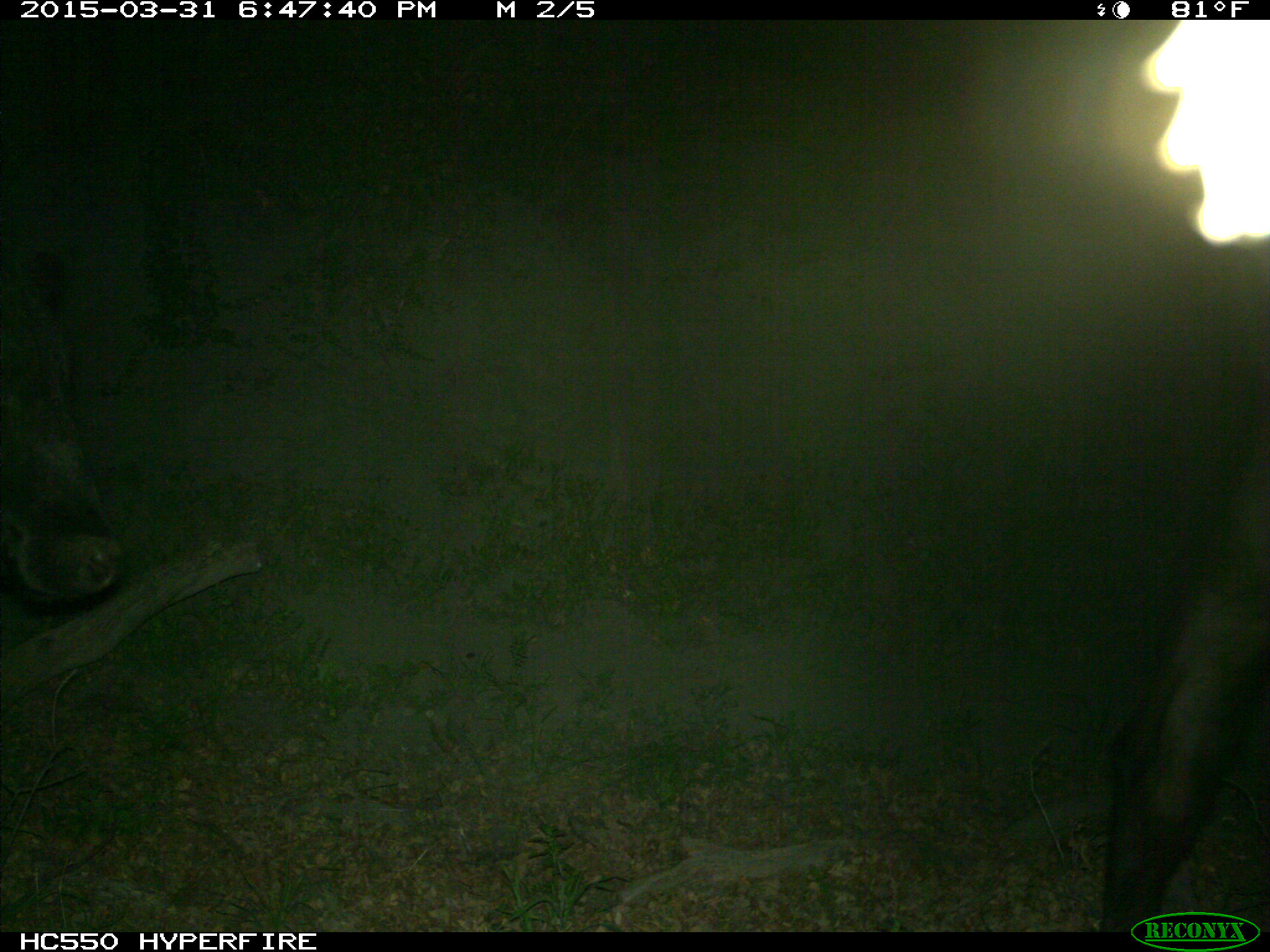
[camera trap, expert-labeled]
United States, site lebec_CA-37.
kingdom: Animalia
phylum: Chordata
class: Mammalia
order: Artiodactyla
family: Bovidae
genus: Bos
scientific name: Bos taurus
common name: domestic cow